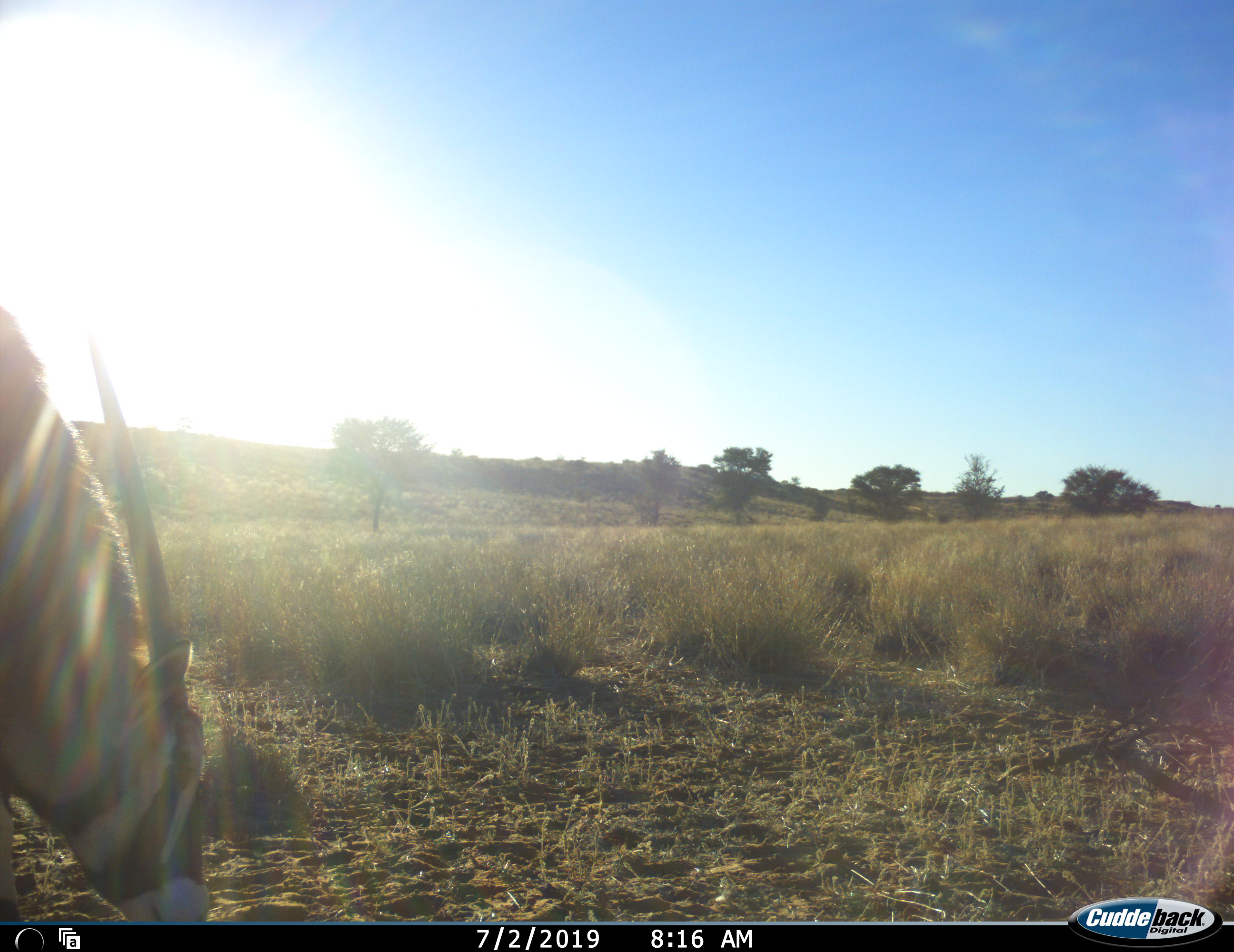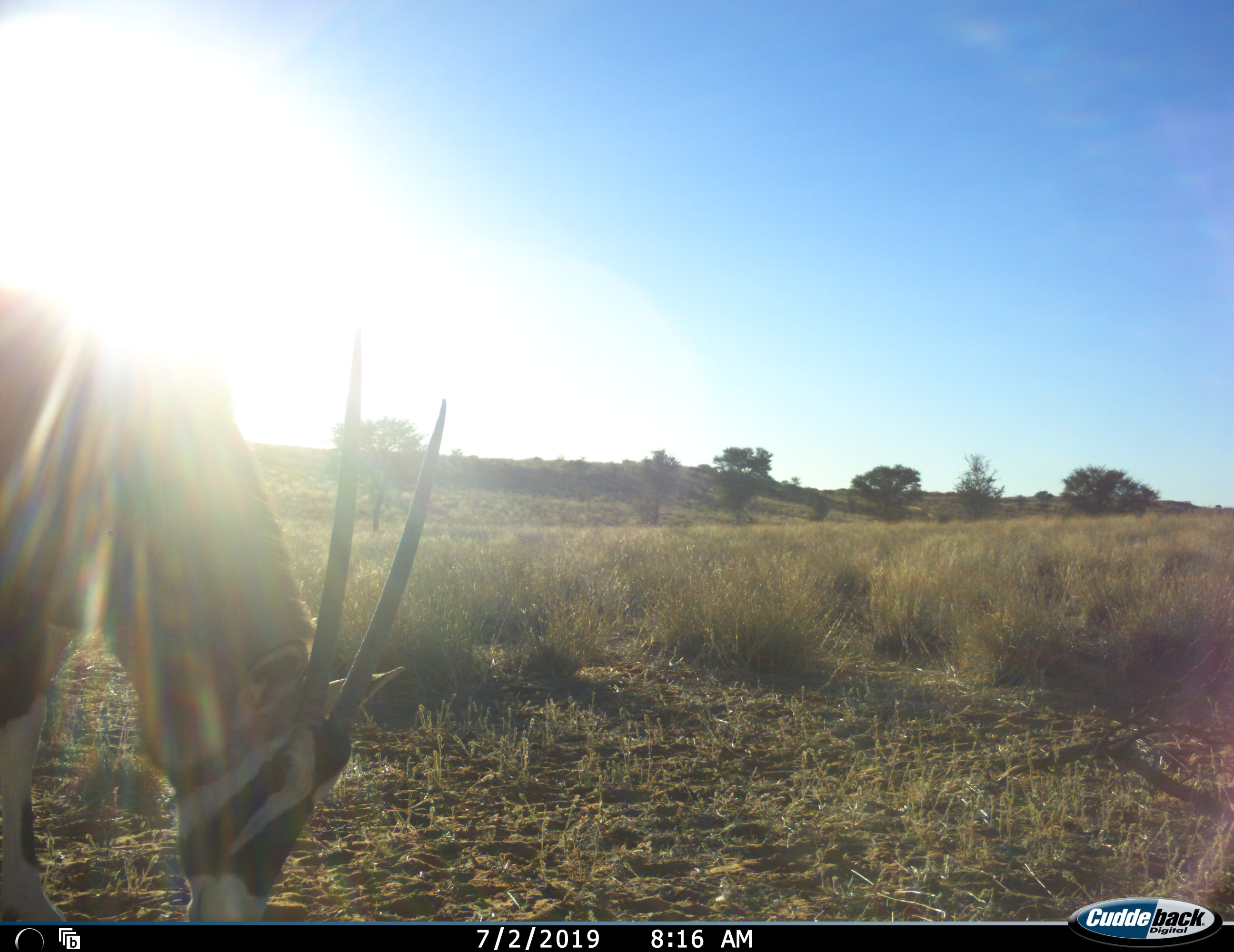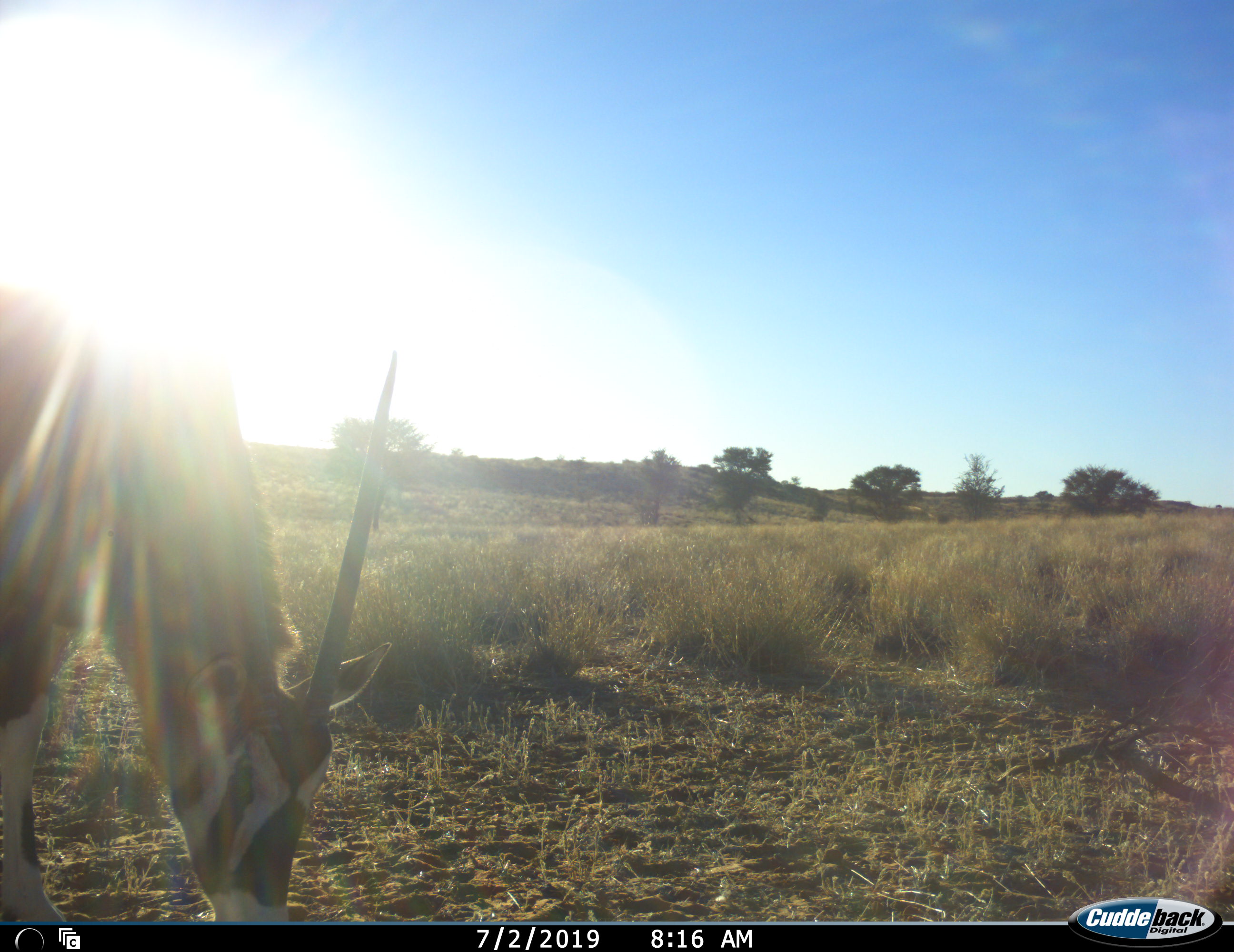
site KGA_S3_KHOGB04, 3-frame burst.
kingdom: Animalia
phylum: Chordata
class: Mammalia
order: Artiodactyla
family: Bovidae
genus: Oryx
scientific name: Oryx gazella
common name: gemsbok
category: oryx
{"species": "oryx (gemsbok) (Oryx gazella)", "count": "1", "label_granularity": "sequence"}